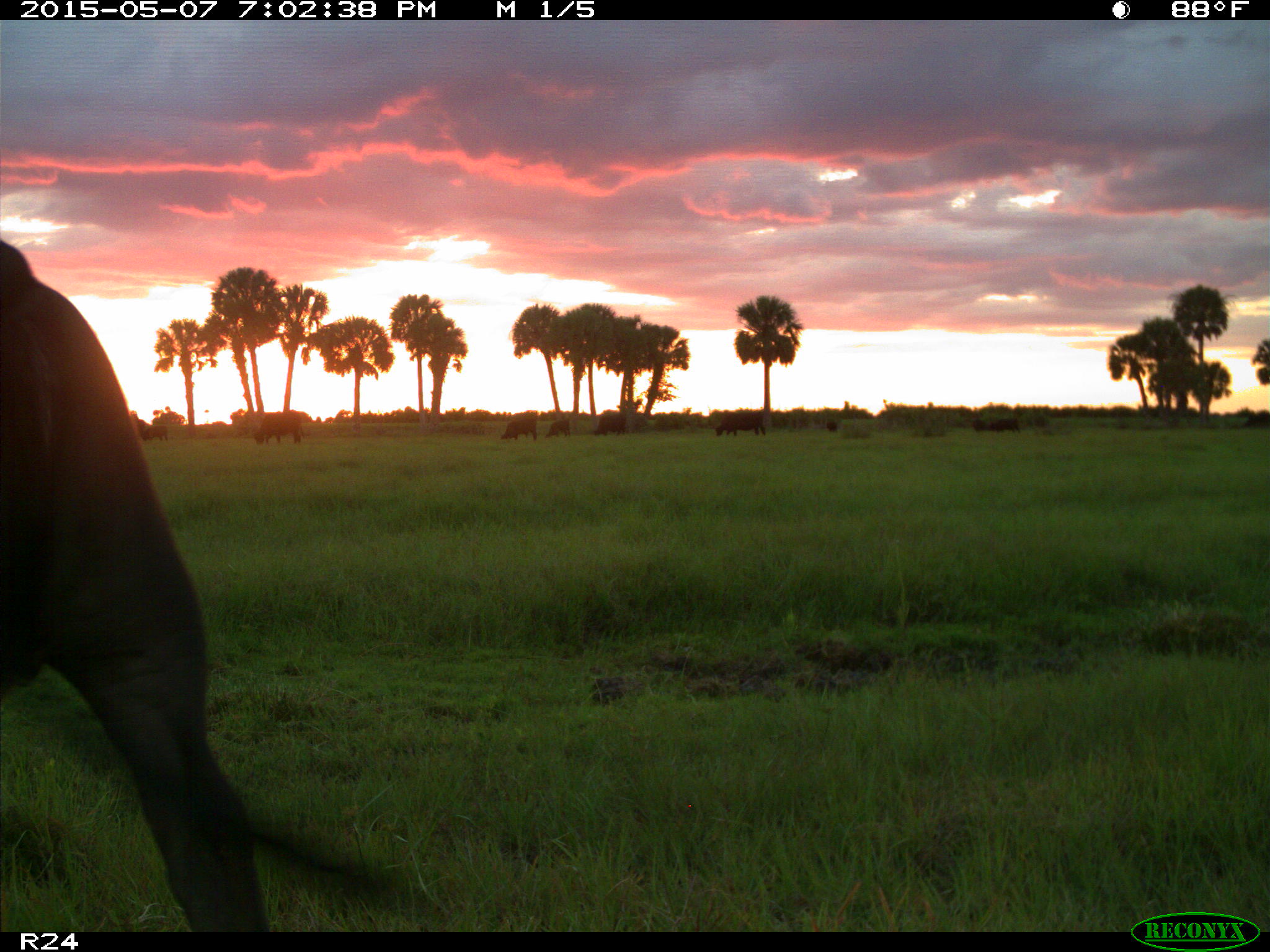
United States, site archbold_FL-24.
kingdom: Animalia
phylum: Chordata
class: Mammalia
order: Artiodactyla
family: Bovidae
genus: Bos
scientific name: Bos taurus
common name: domestic cow